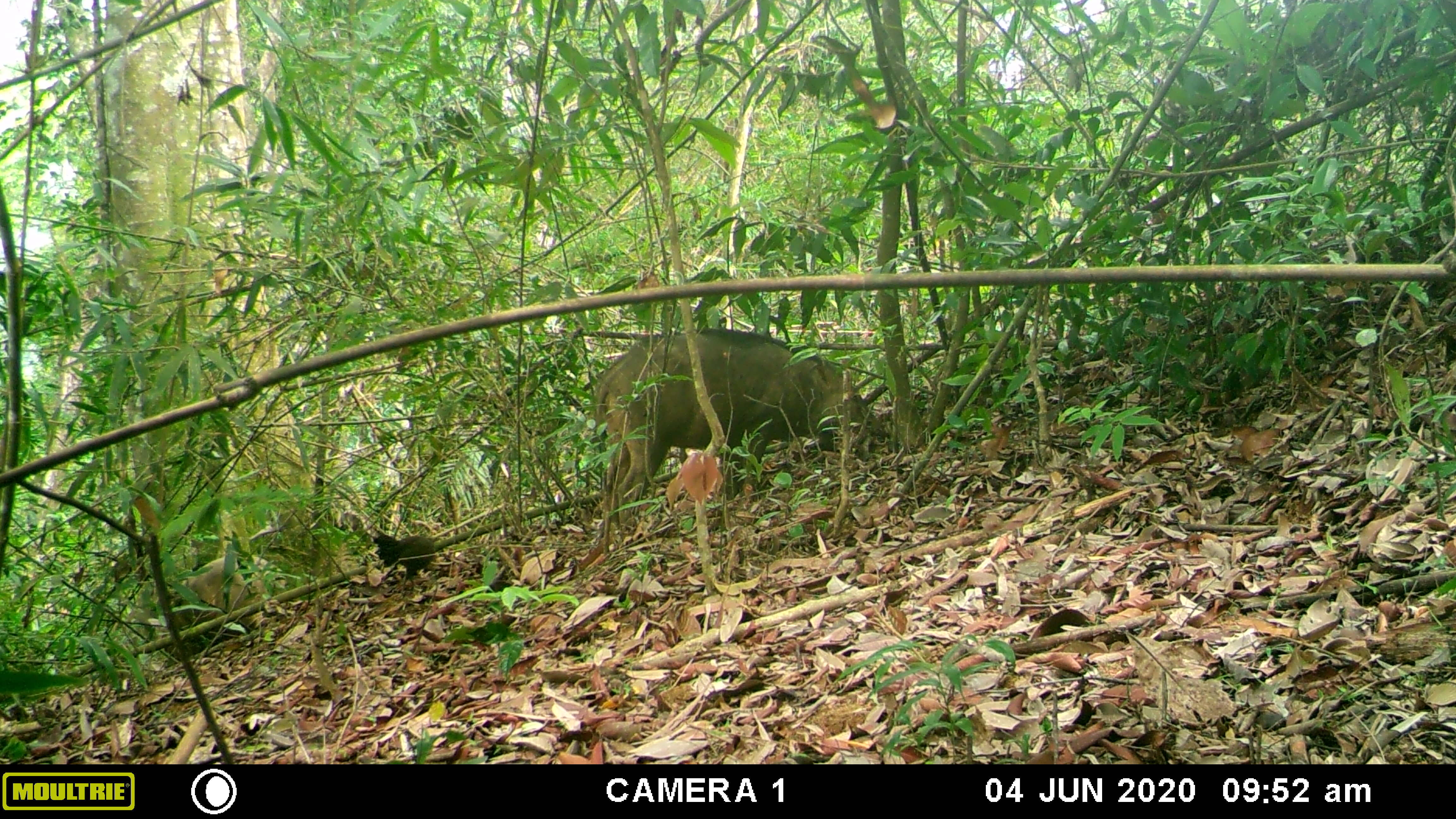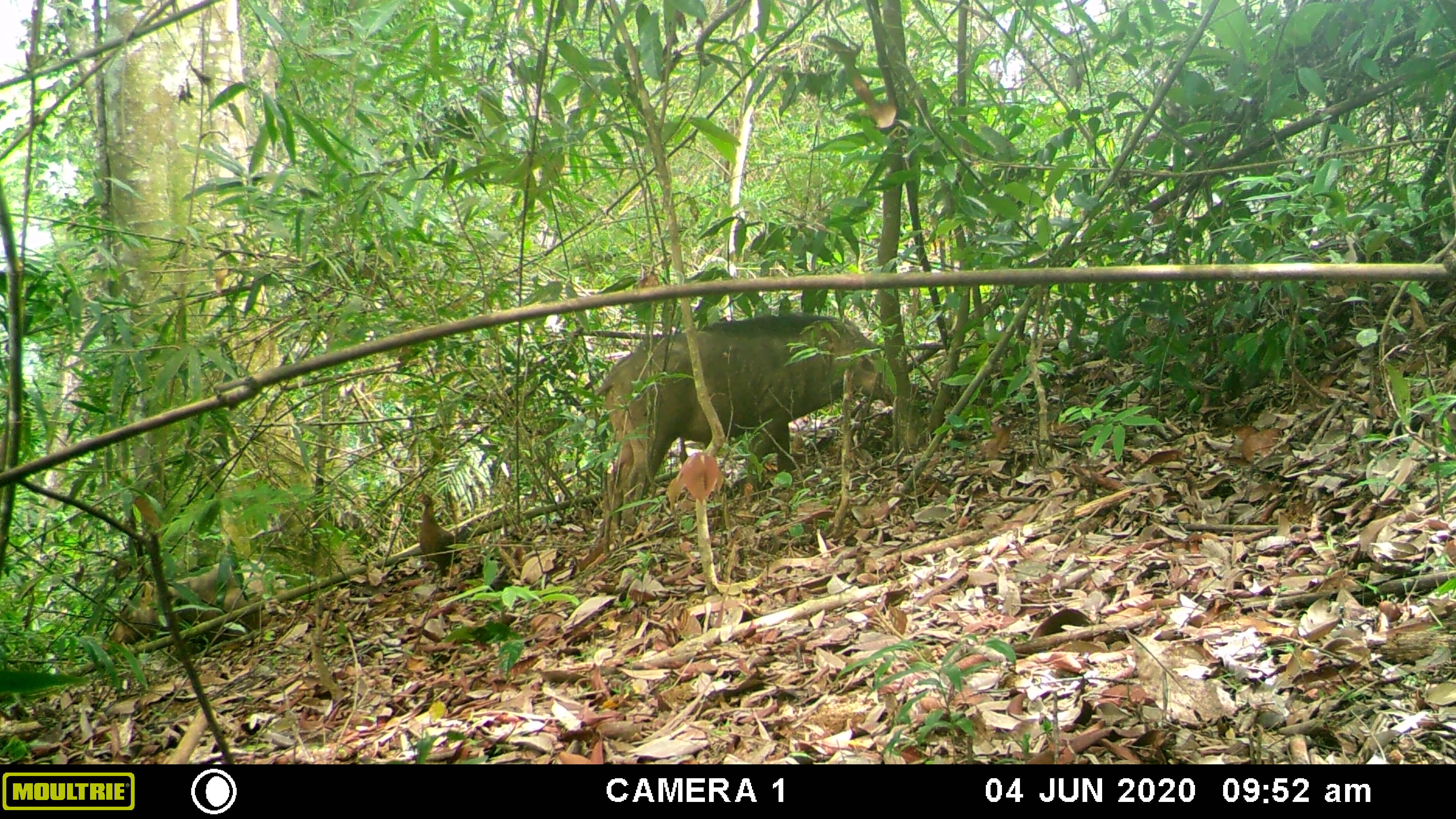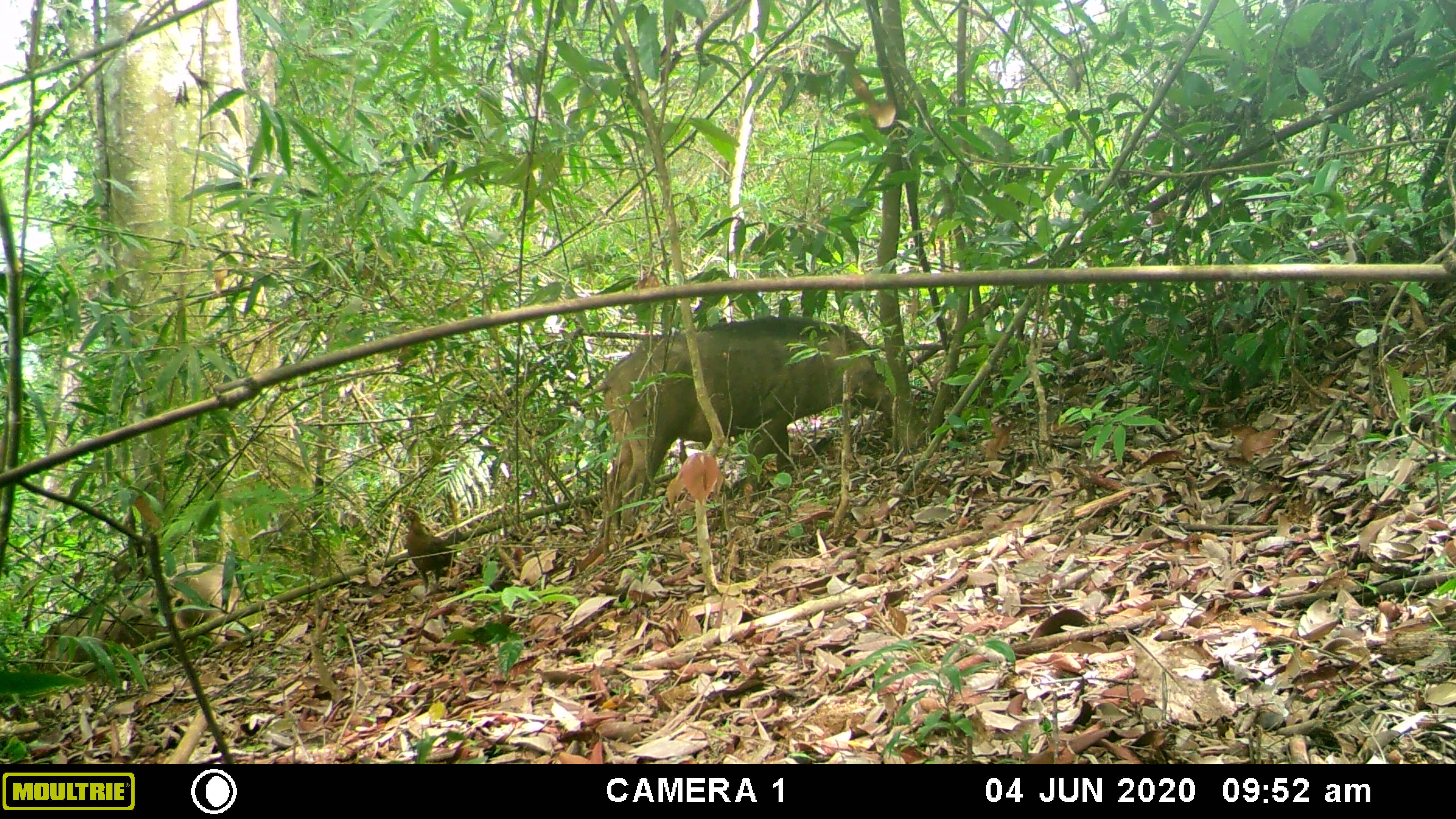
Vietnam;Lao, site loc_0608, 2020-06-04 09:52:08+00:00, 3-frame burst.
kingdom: Animalia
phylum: Chordata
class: Mammalia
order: Artiodactyla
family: Suidae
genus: Sus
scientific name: Sus scrofa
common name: eurasian wild pig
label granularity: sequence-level